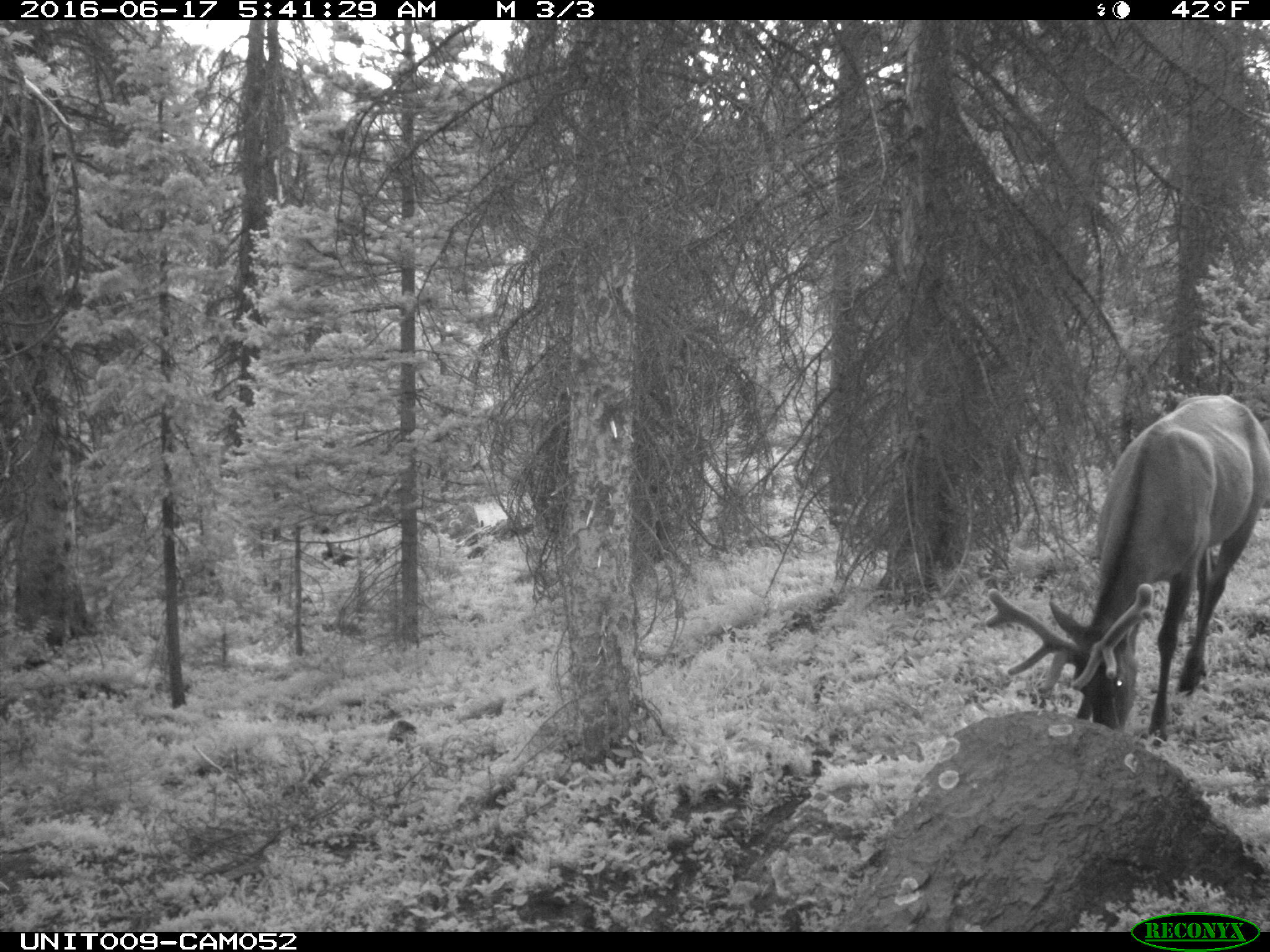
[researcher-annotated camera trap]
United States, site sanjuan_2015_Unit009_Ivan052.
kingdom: Animalia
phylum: Chordata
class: Mammalia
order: Artiodactyla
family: Cervidae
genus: Cervus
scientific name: Cervus elaphus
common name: red deer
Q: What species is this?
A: Cervus elaphus (red deer).